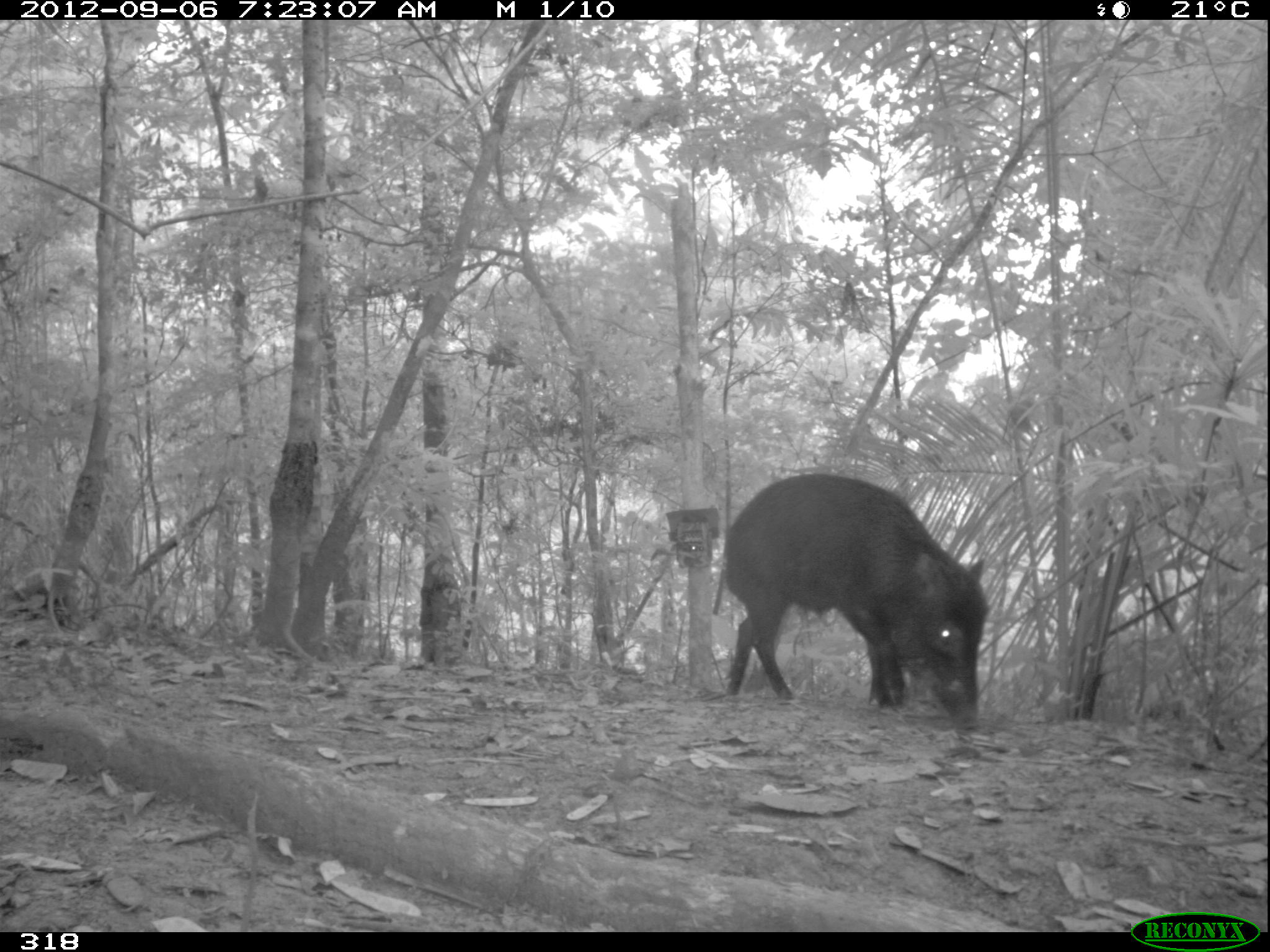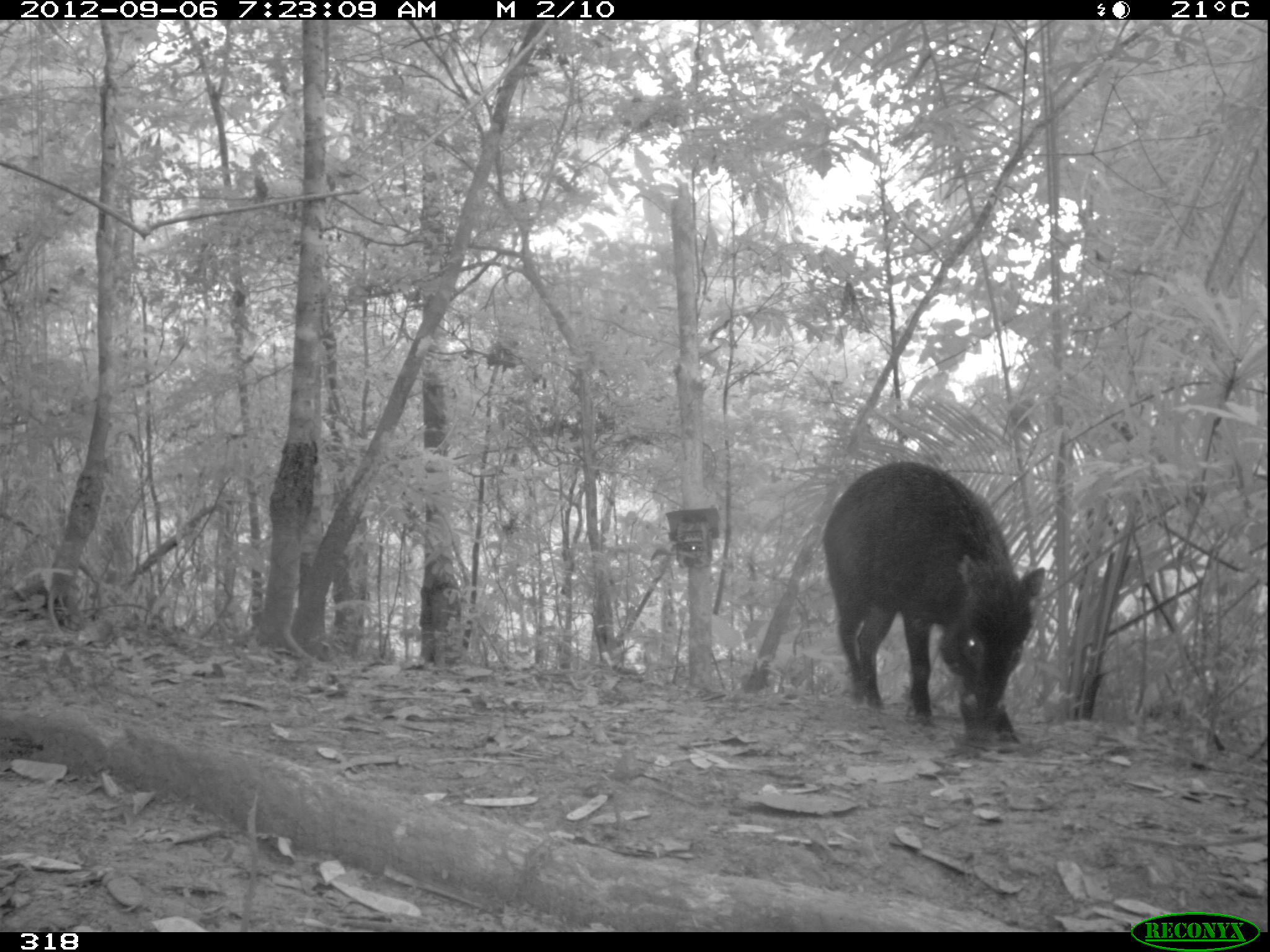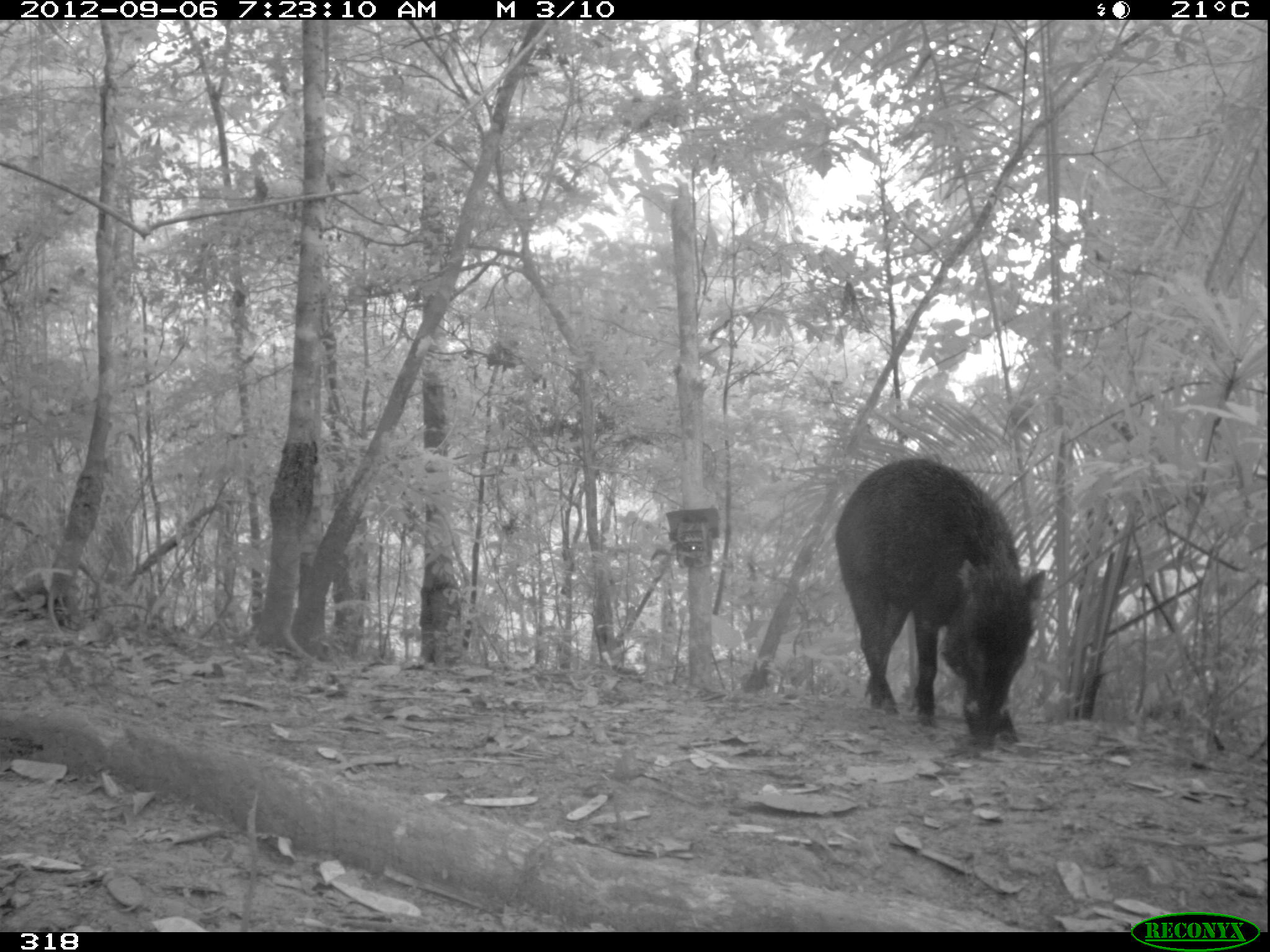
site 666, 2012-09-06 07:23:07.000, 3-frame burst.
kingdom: Animalia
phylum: Chordata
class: Mammalia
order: Artiodactyla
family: Tayassuidae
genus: Tayassu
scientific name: Tayassu pecari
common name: white-lipped peccary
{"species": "Tayassu pecari (white-lipped peccary)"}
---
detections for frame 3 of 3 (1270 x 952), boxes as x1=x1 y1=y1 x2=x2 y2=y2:
tayassu pecari: x1=832 y1=457 x2=1046 y2=748